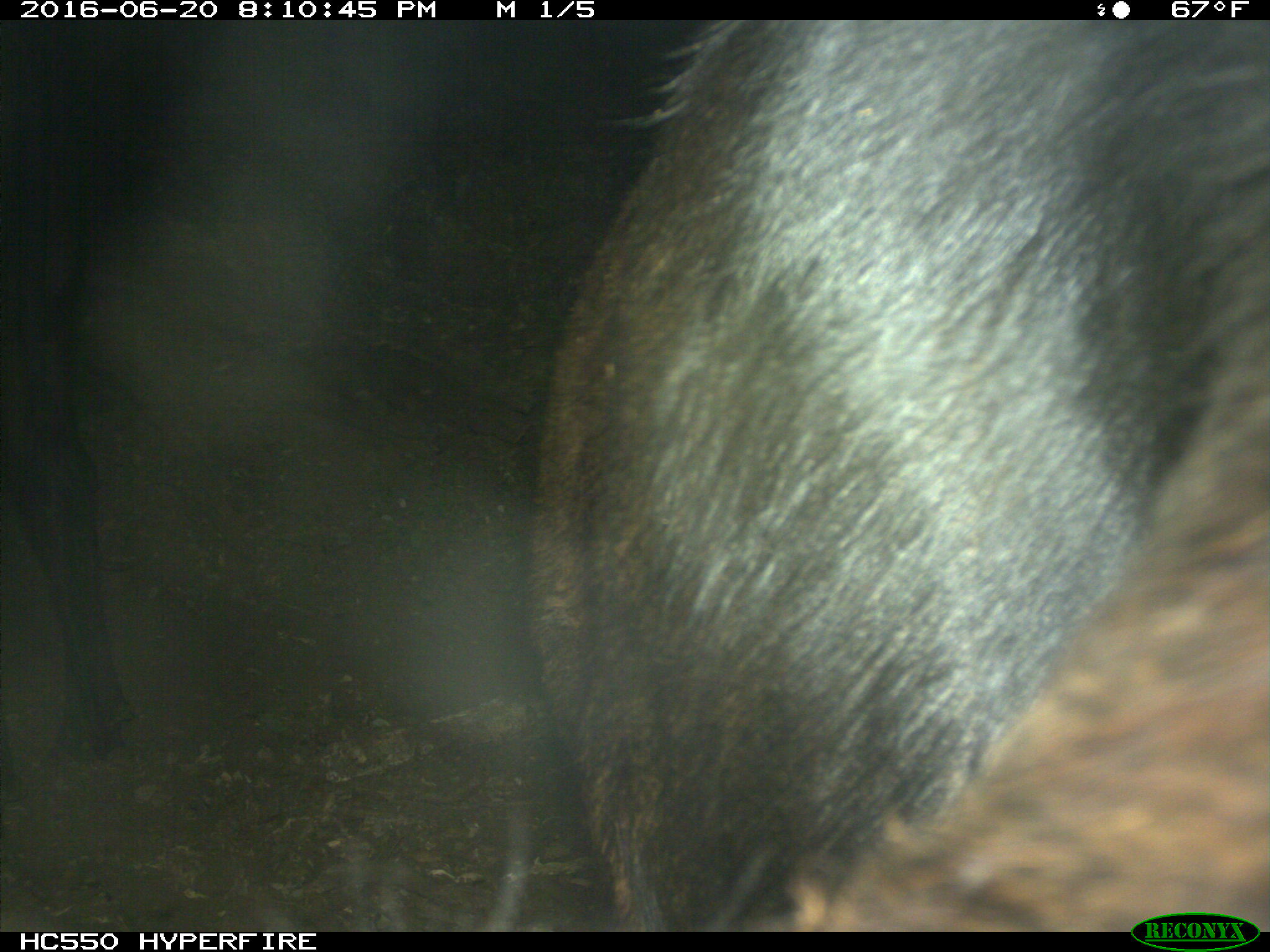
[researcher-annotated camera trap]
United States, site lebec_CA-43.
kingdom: Animalia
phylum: Chordata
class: Mammalia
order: Artiodactyla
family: Bovidae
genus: Bos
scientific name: Bos taurus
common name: domestic cow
Bos taurus (domestic cow).